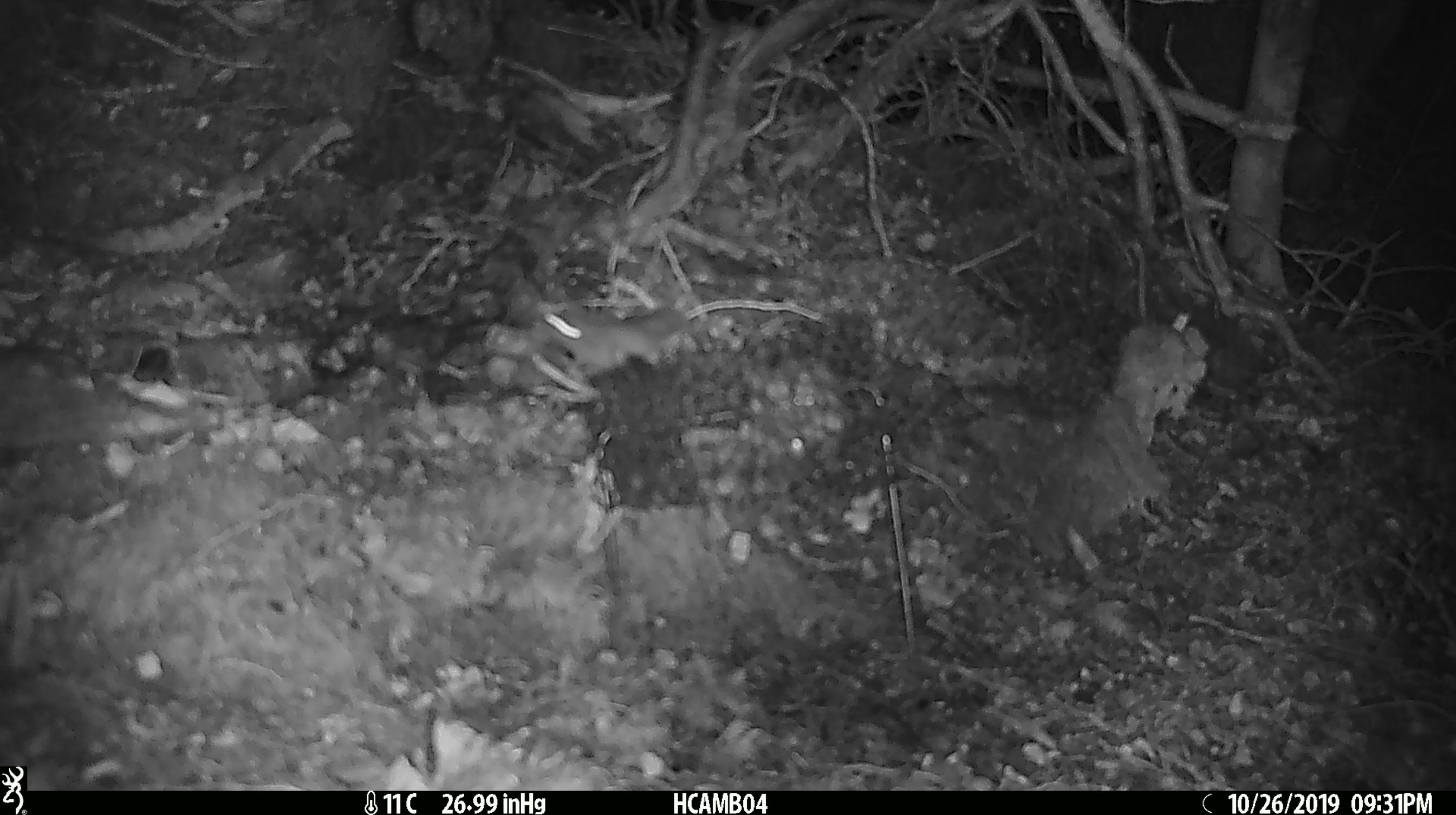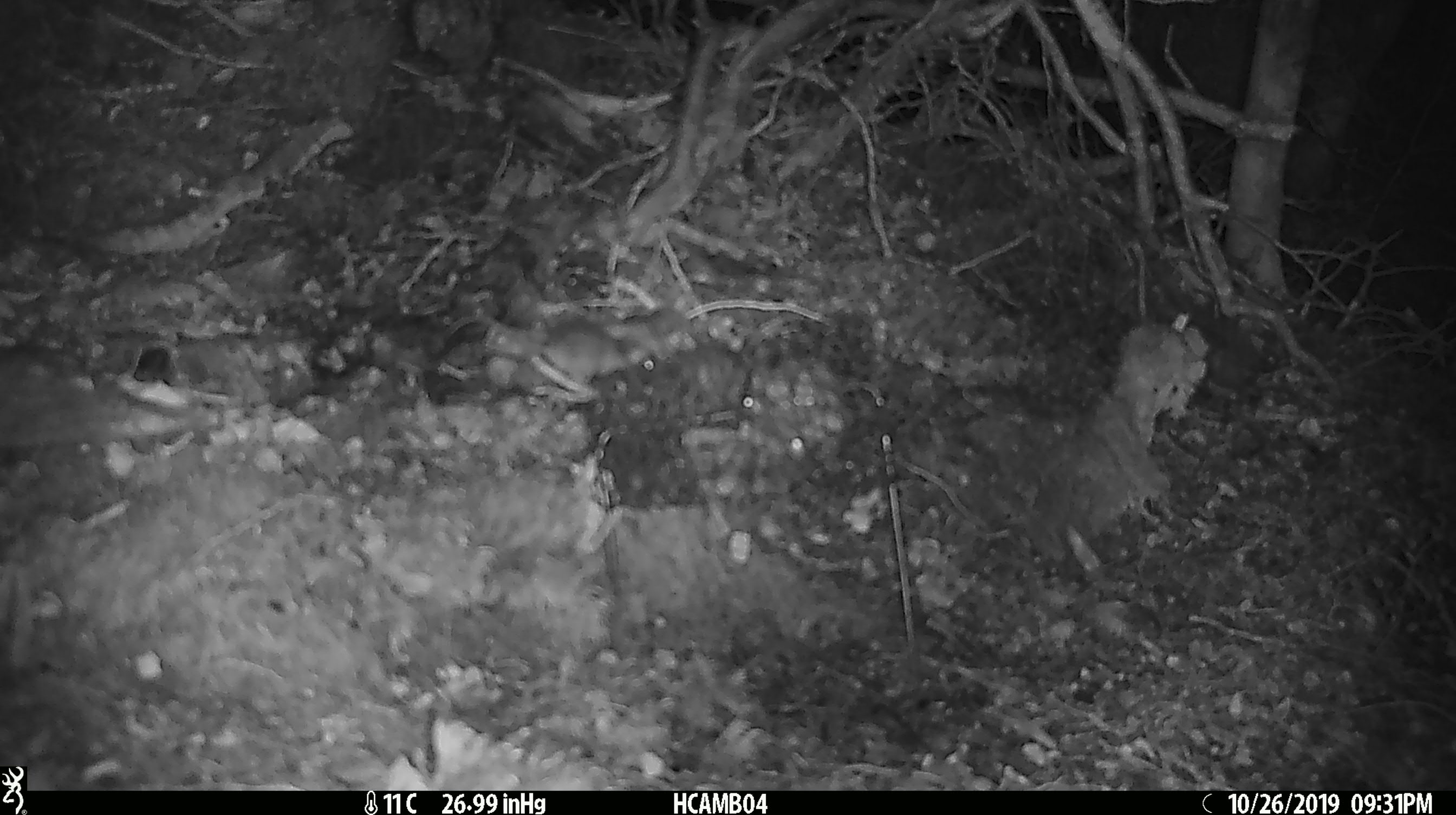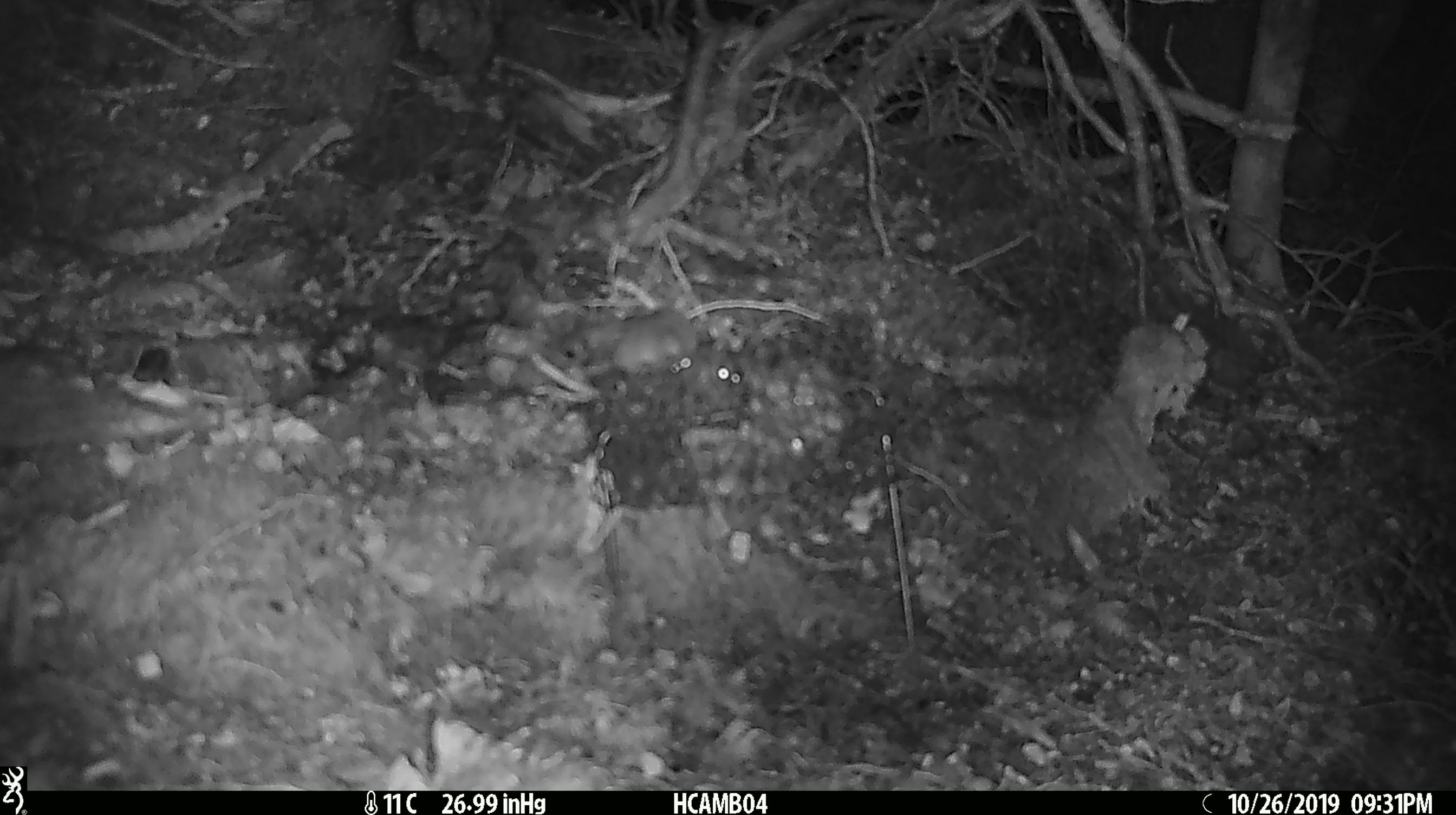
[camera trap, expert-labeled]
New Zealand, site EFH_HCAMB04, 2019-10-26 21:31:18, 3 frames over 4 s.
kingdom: Animalia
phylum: Chordata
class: Mammalia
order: Rodentia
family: Muridae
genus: Mus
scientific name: Mus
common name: mouse